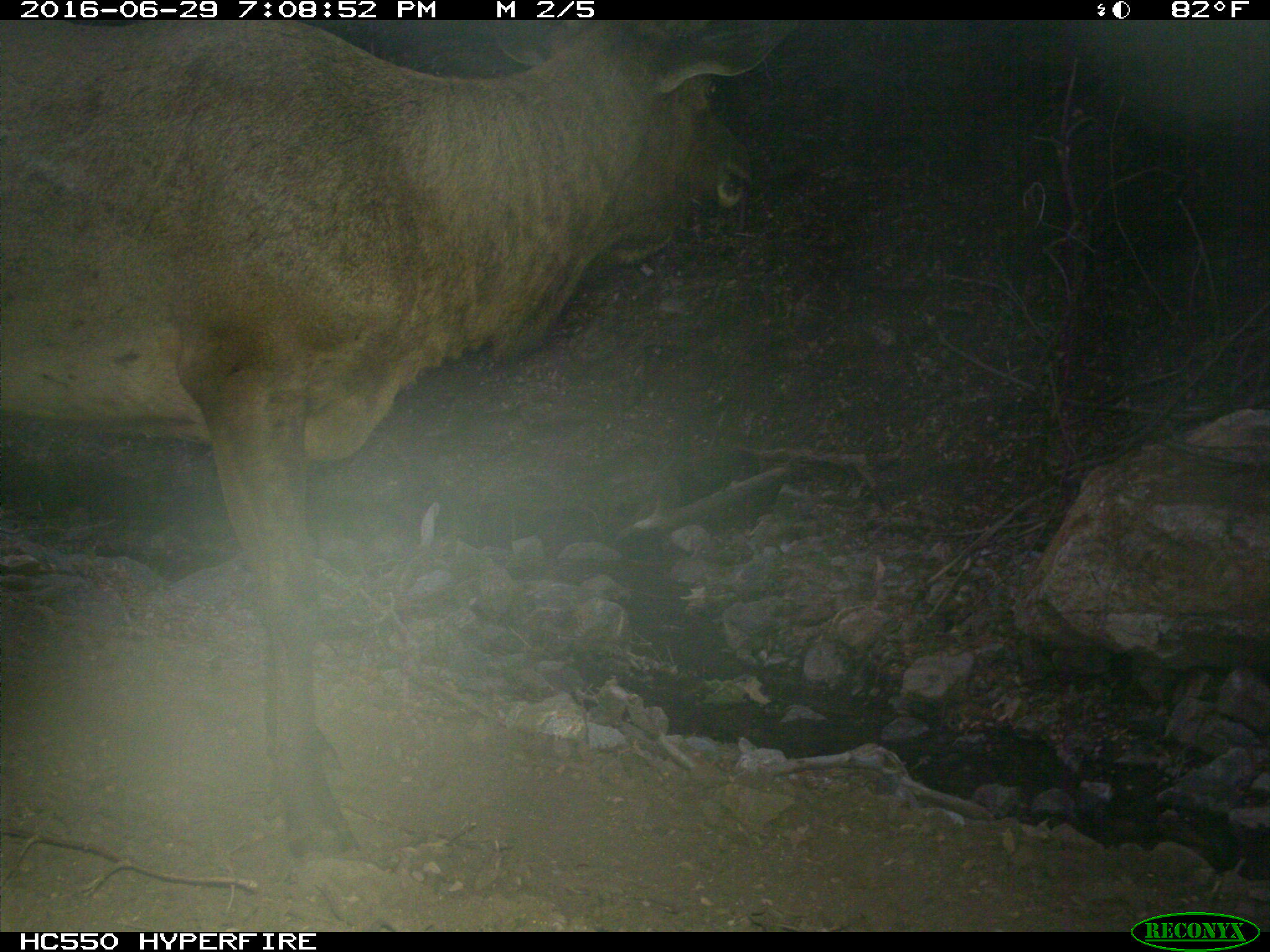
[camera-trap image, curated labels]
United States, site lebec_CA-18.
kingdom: Animalia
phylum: Chordata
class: Mammalia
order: Artiodactyla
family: Cervidae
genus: Cervus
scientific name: Cervus canadensis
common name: elk